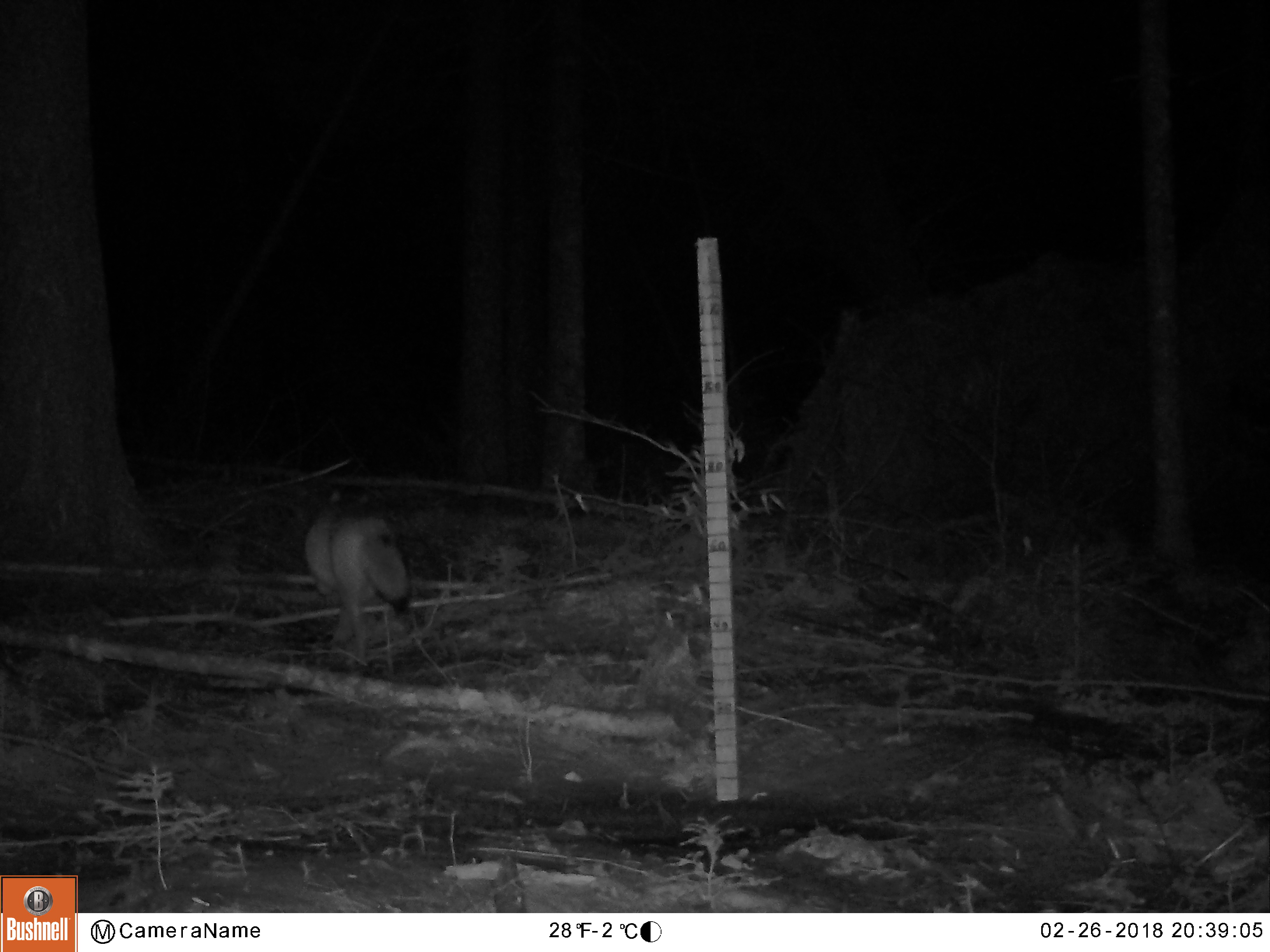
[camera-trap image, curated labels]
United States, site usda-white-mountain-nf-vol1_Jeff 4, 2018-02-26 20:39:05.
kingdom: Animalia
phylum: Chordata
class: Mammalia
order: Carnivora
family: Canidae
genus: Canis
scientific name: Canis latrans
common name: coyote